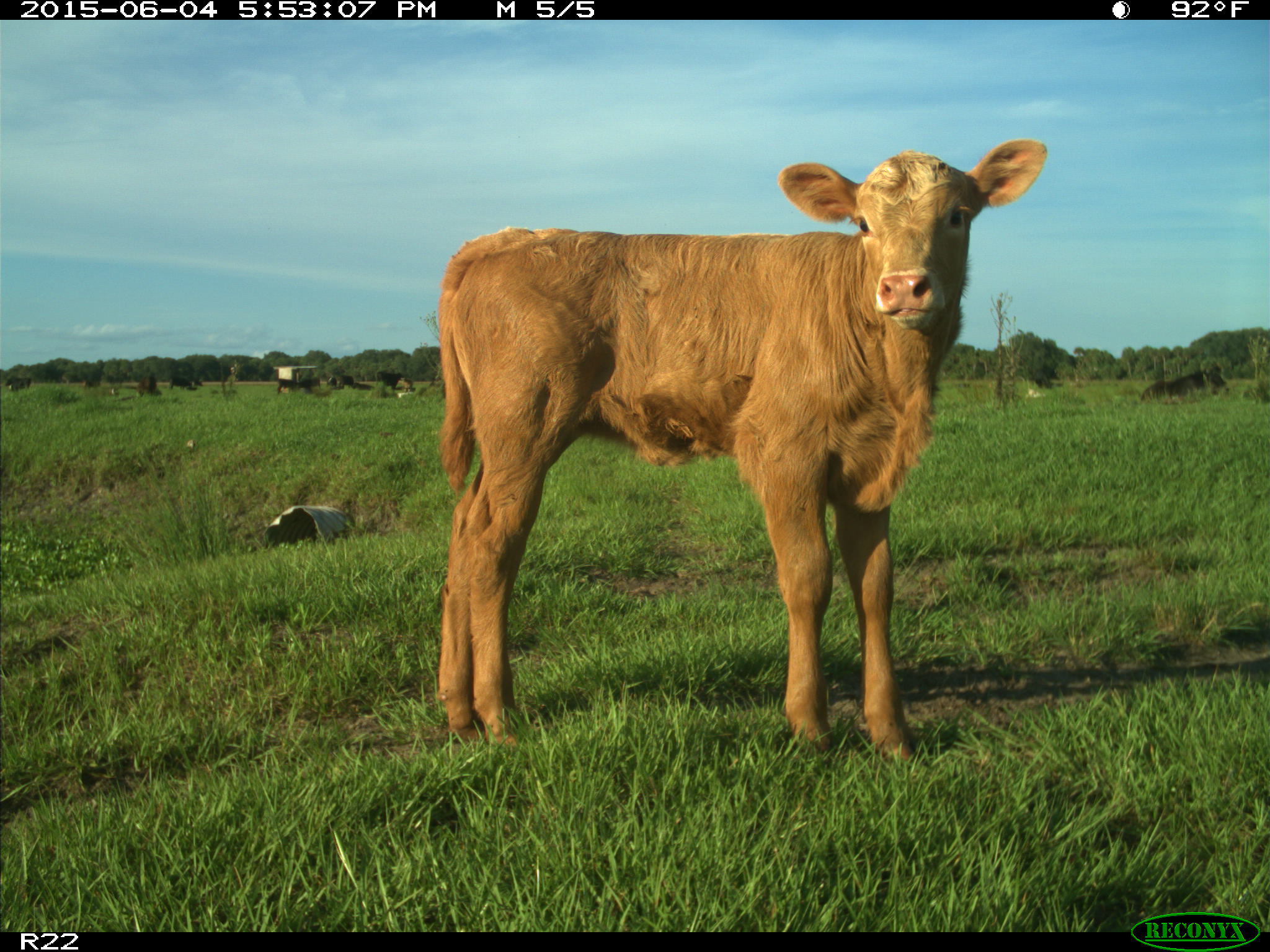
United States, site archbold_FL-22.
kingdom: Animalia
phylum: Chordata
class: Mammalia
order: Artiodactyla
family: Bovidae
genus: Bos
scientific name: Bos taurus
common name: domestic cow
Bos taurus (domestic cow).